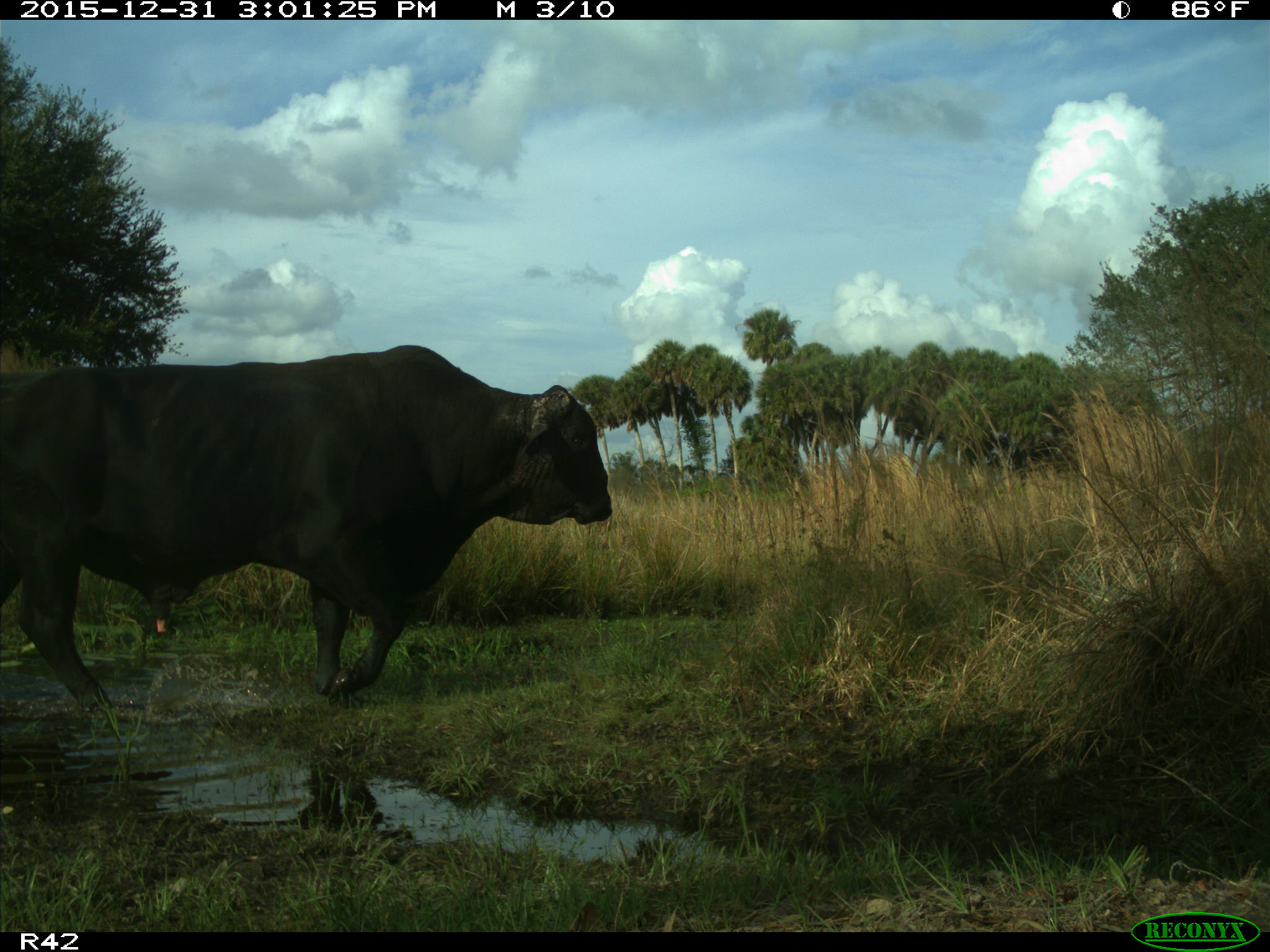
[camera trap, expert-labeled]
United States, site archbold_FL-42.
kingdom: Animalia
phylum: Chordata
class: Mammalia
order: Artiodactyla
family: Bovidae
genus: Bos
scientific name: Bos taurus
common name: domestic cow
Bos taurus (domestic cow).